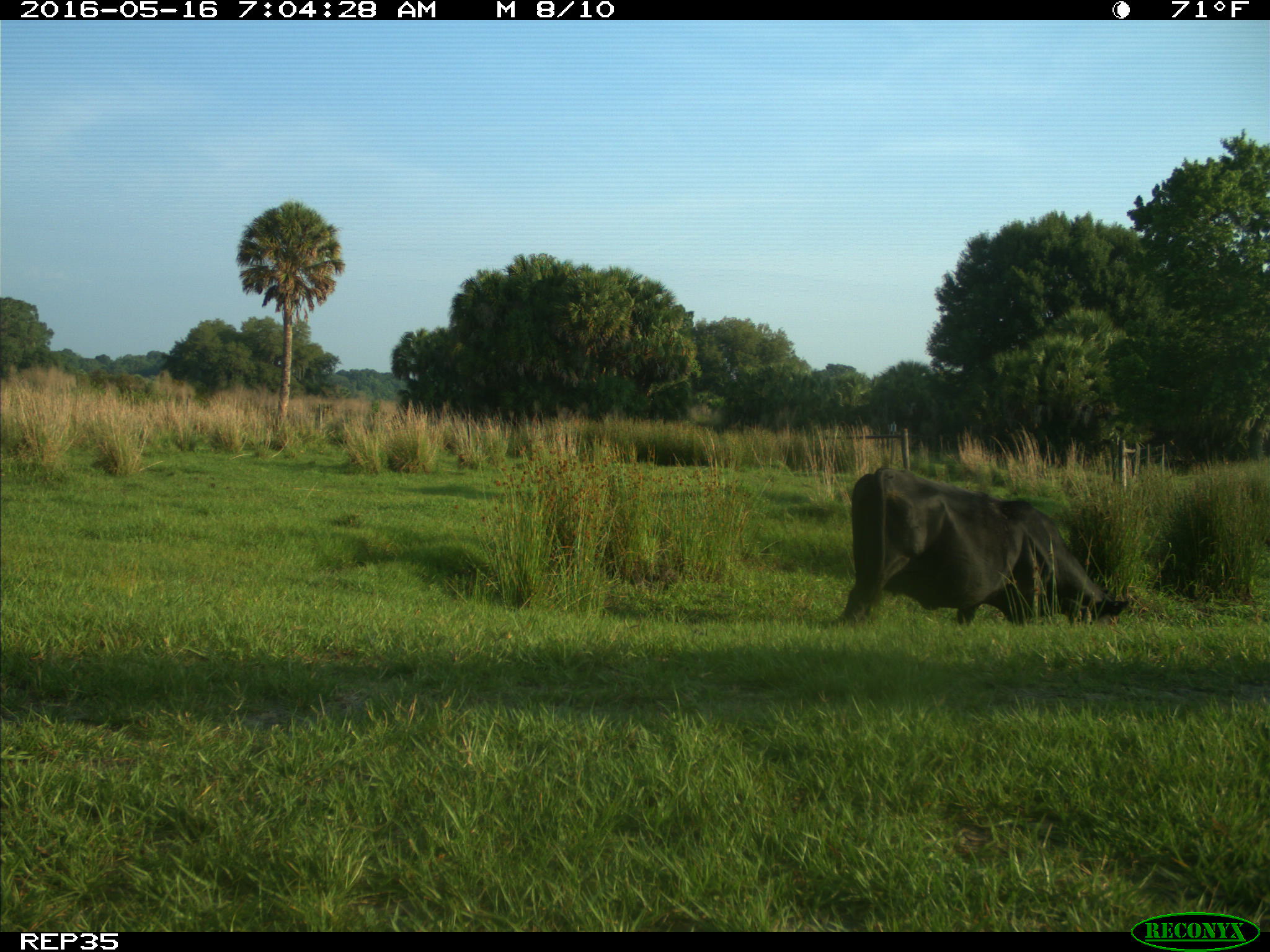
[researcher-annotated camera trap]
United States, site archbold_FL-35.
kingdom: Animalia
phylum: Chordata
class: Mammalia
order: Artiodactyla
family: Bovidae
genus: Bos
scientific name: Bos taurus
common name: domestic cow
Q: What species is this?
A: Bos taurus (domestic cow).